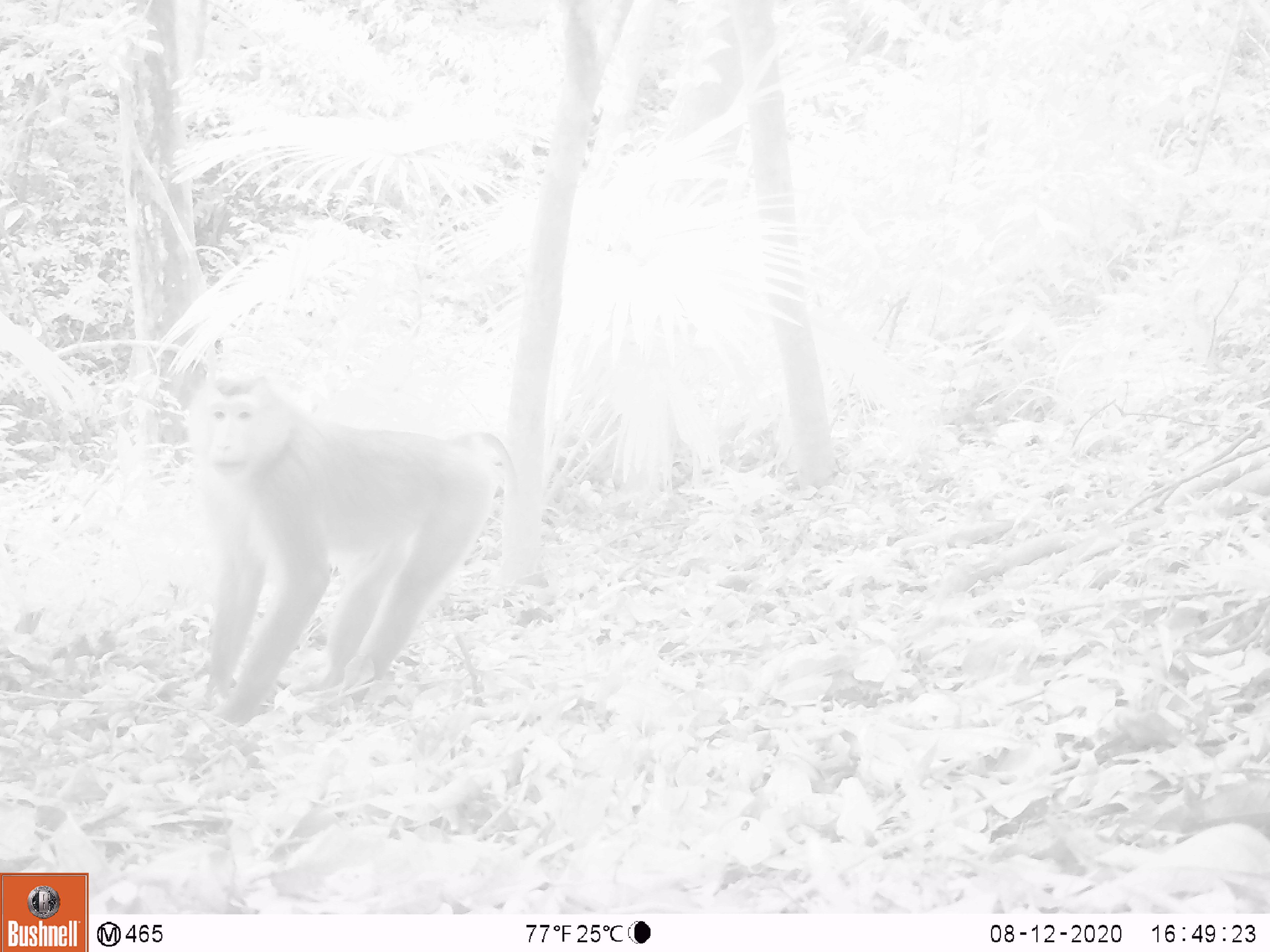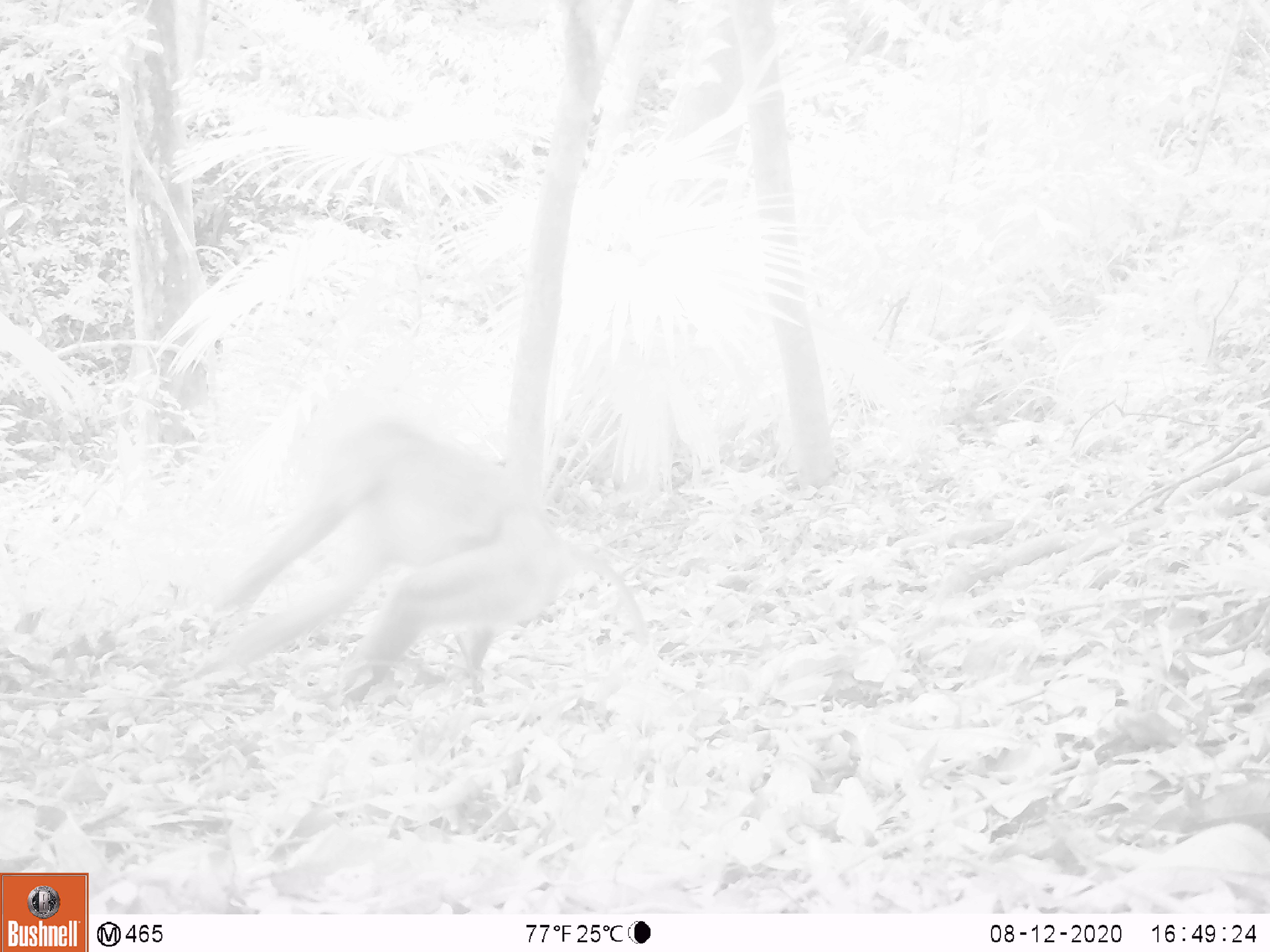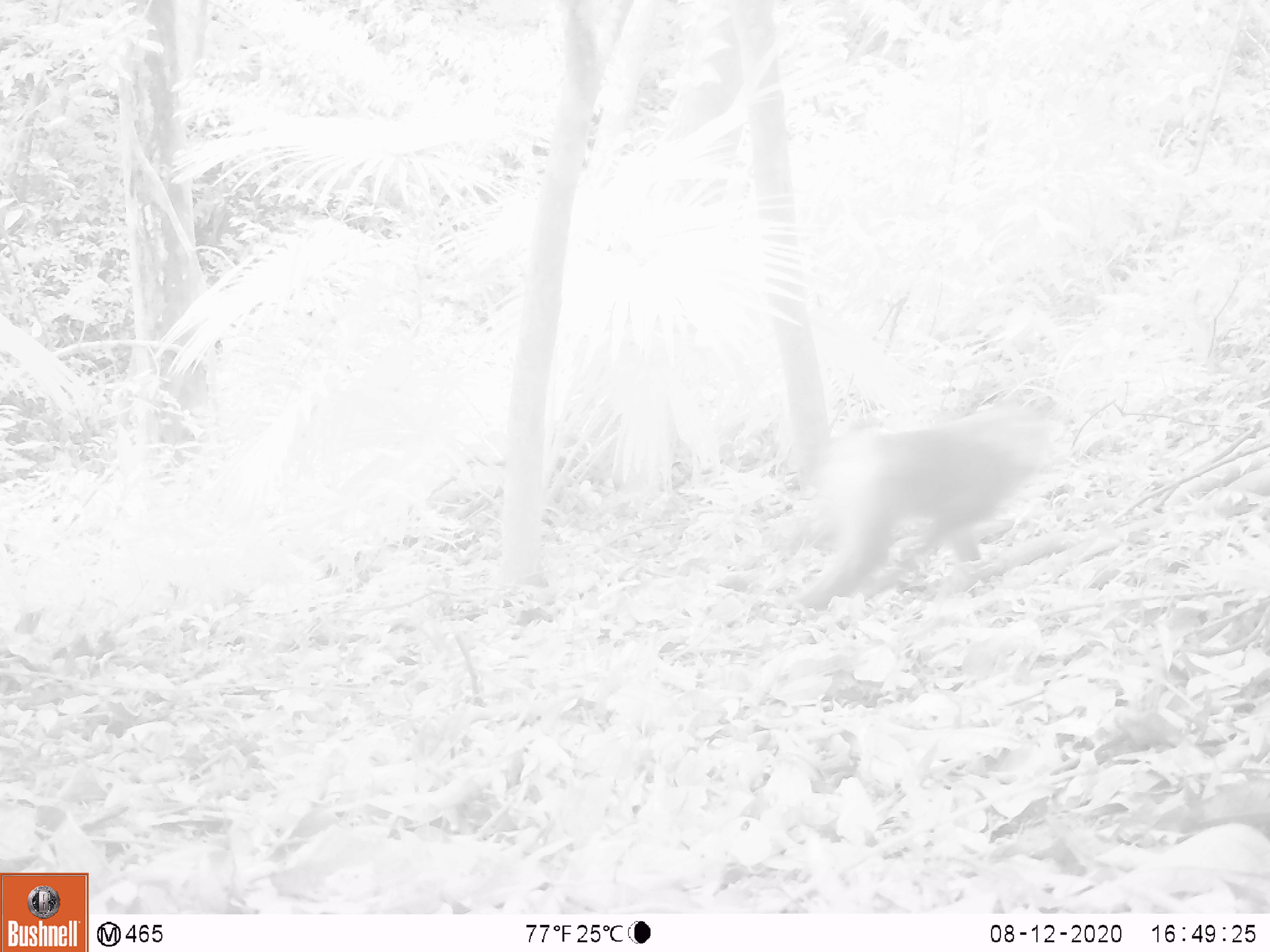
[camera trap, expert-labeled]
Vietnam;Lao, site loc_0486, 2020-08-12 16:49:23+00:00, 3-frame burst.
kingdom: Animalia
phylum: Chordata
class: Mammalia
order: Primates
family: Cercopithecidae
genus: Macaca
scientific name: Macaca nemestrina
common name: pig-tailed macaque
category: pig tailed macaque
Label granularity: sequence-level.